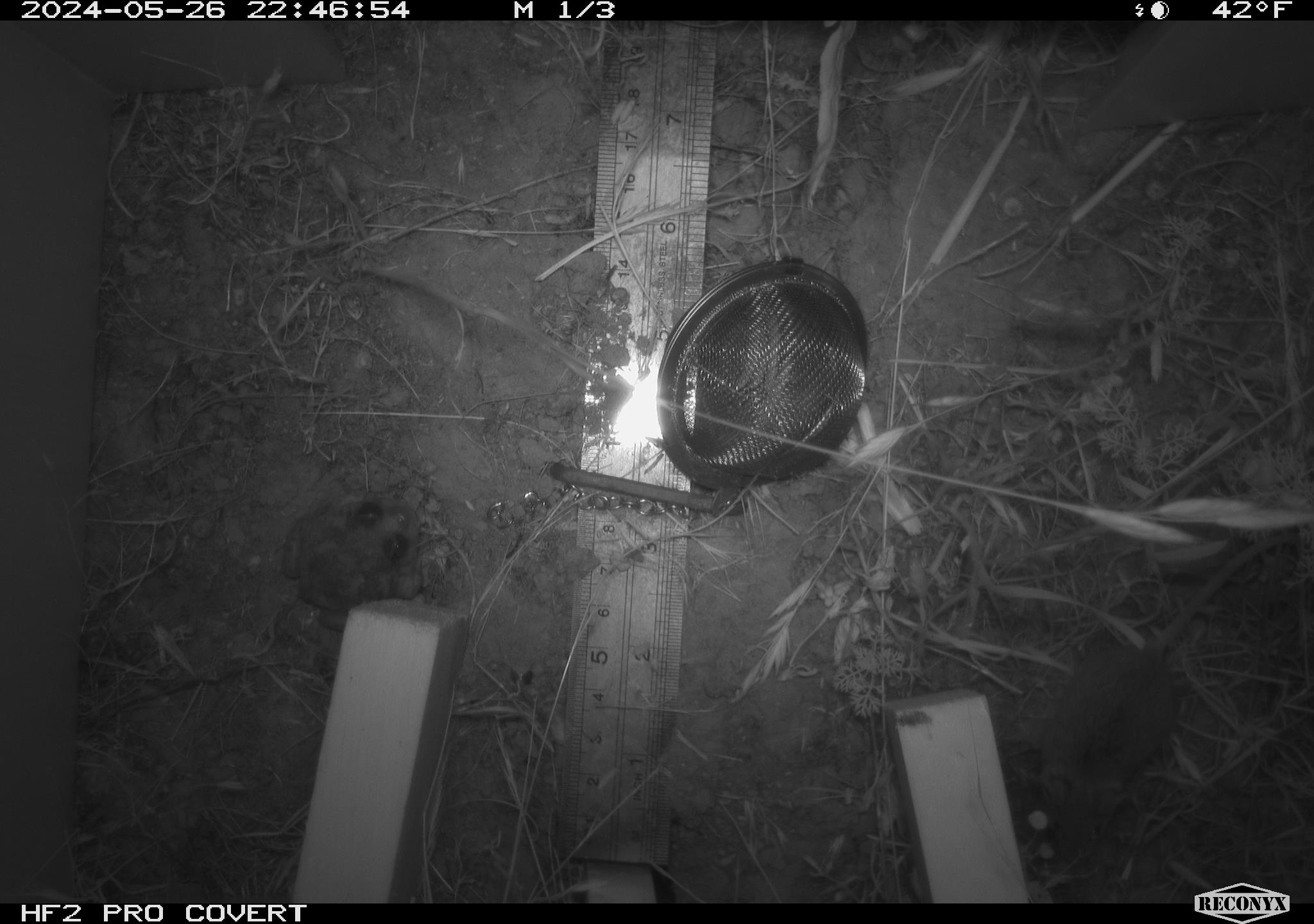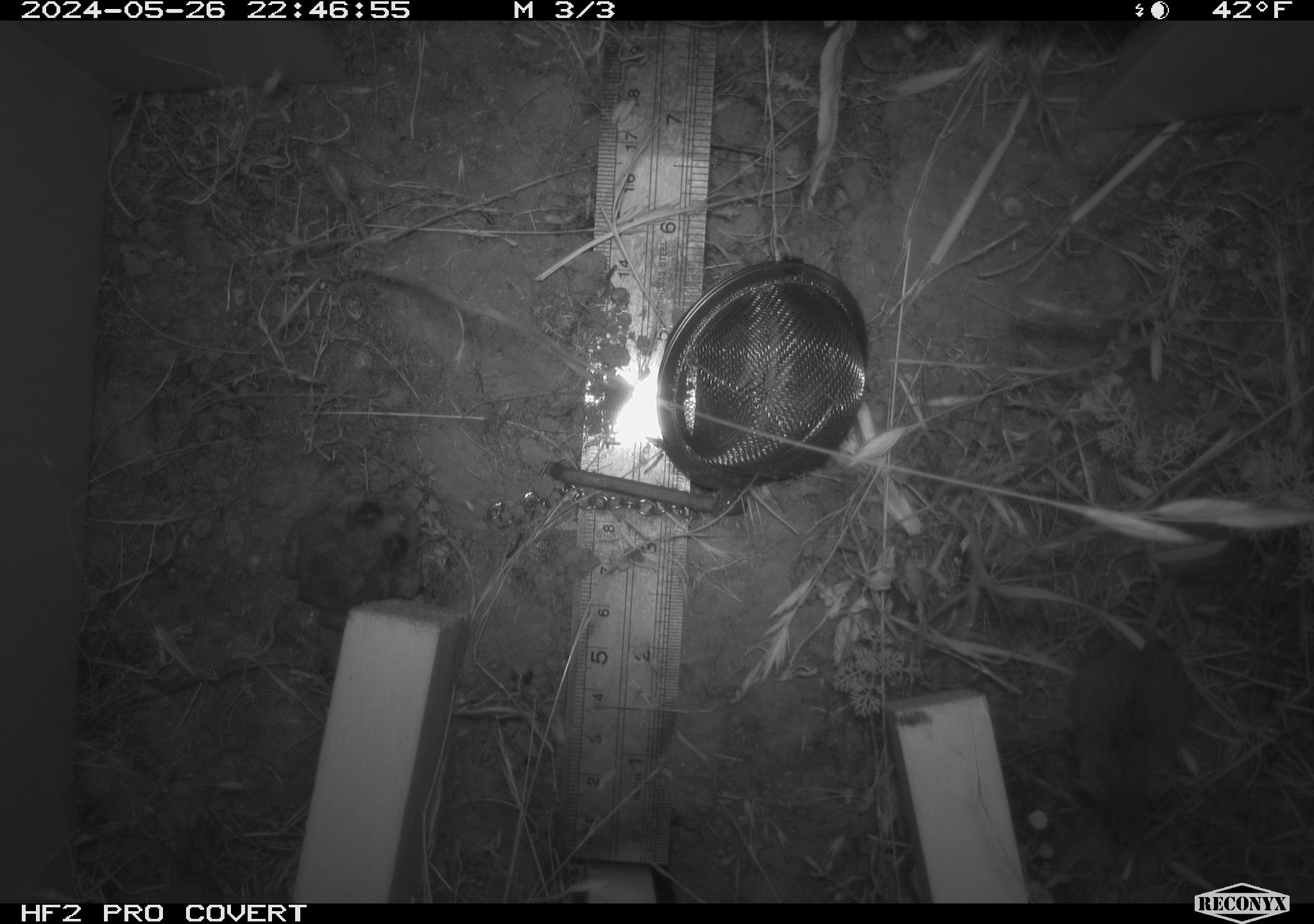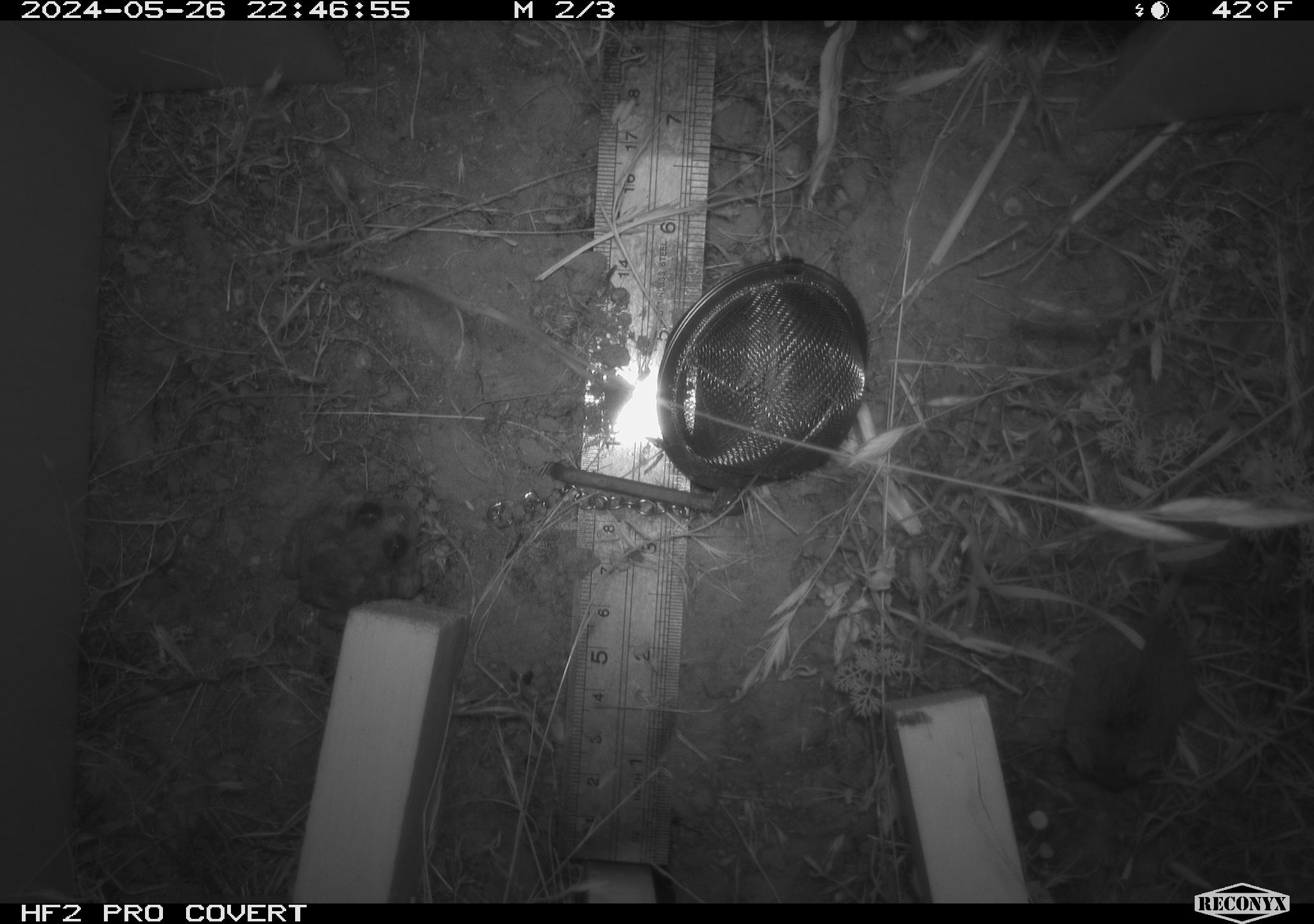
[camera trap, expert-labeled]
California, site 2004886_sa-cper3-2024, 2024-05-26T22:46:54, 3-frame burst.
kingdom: Animalia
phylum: Chordata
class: Mammalia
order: Rodentia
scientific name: Rodentia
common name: rodent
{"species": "rodent (Rodentia)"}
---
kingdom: Animalia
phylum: Chordata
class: Amphibia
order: Anura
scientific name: Anura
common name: frogs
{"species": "frogs (Anura)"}